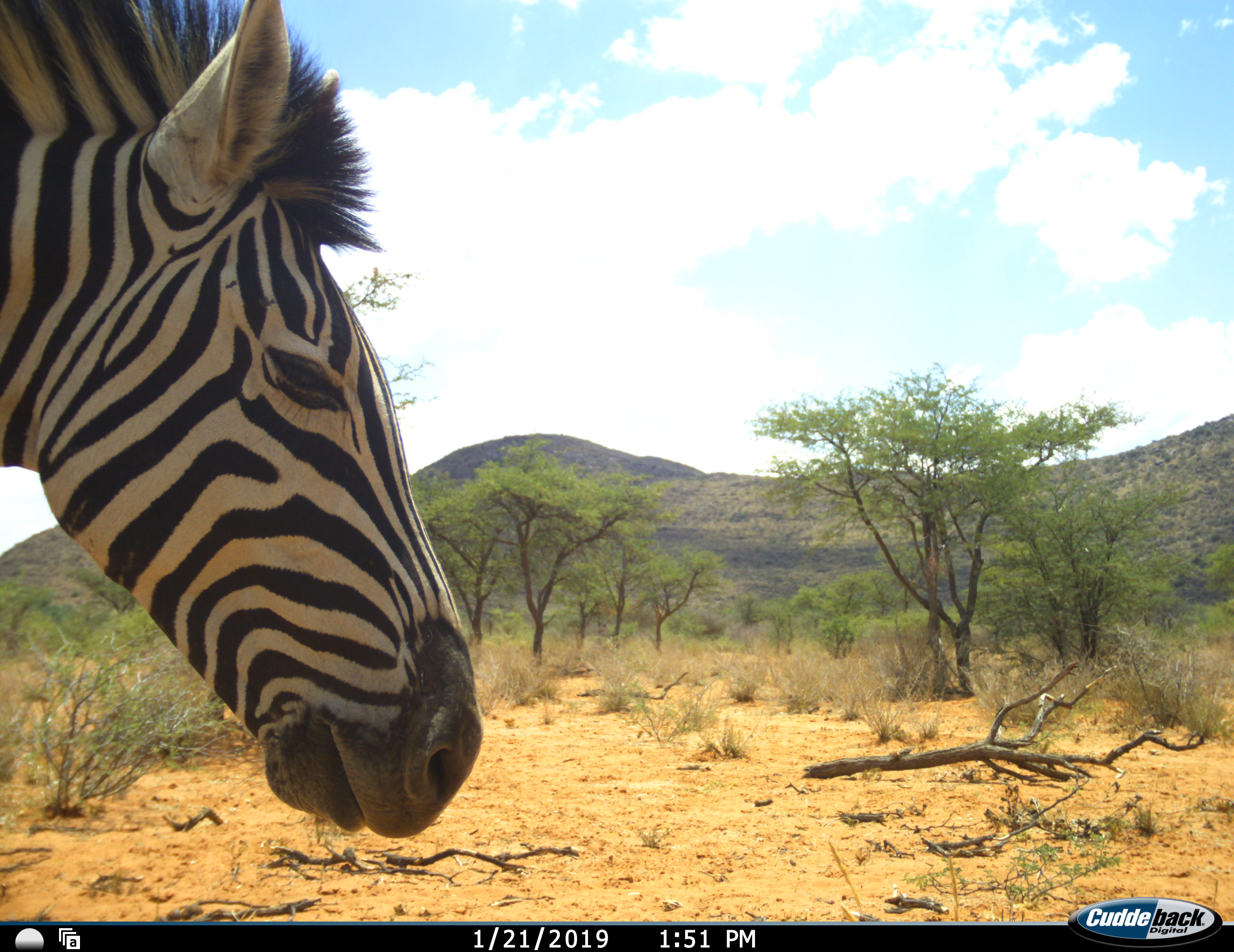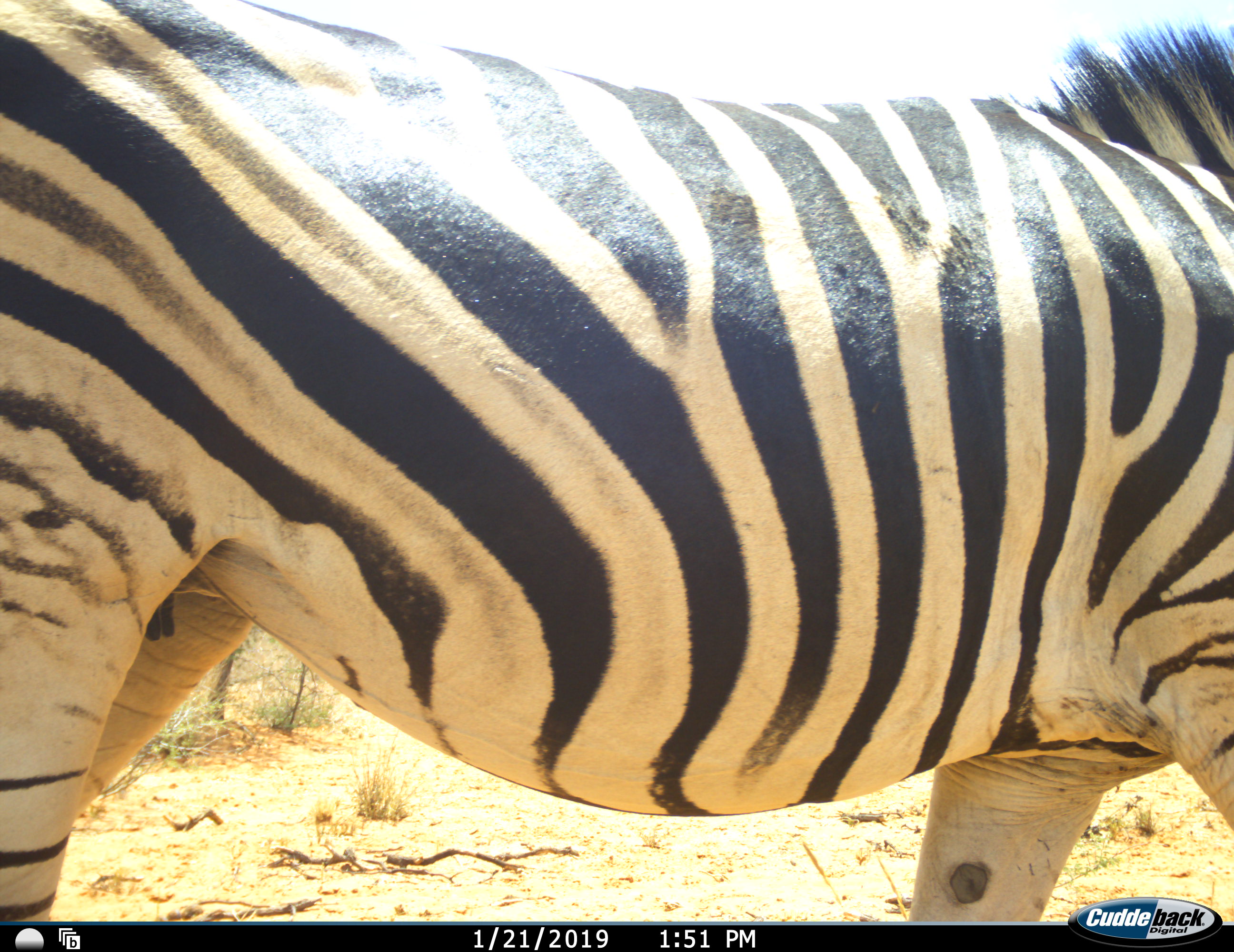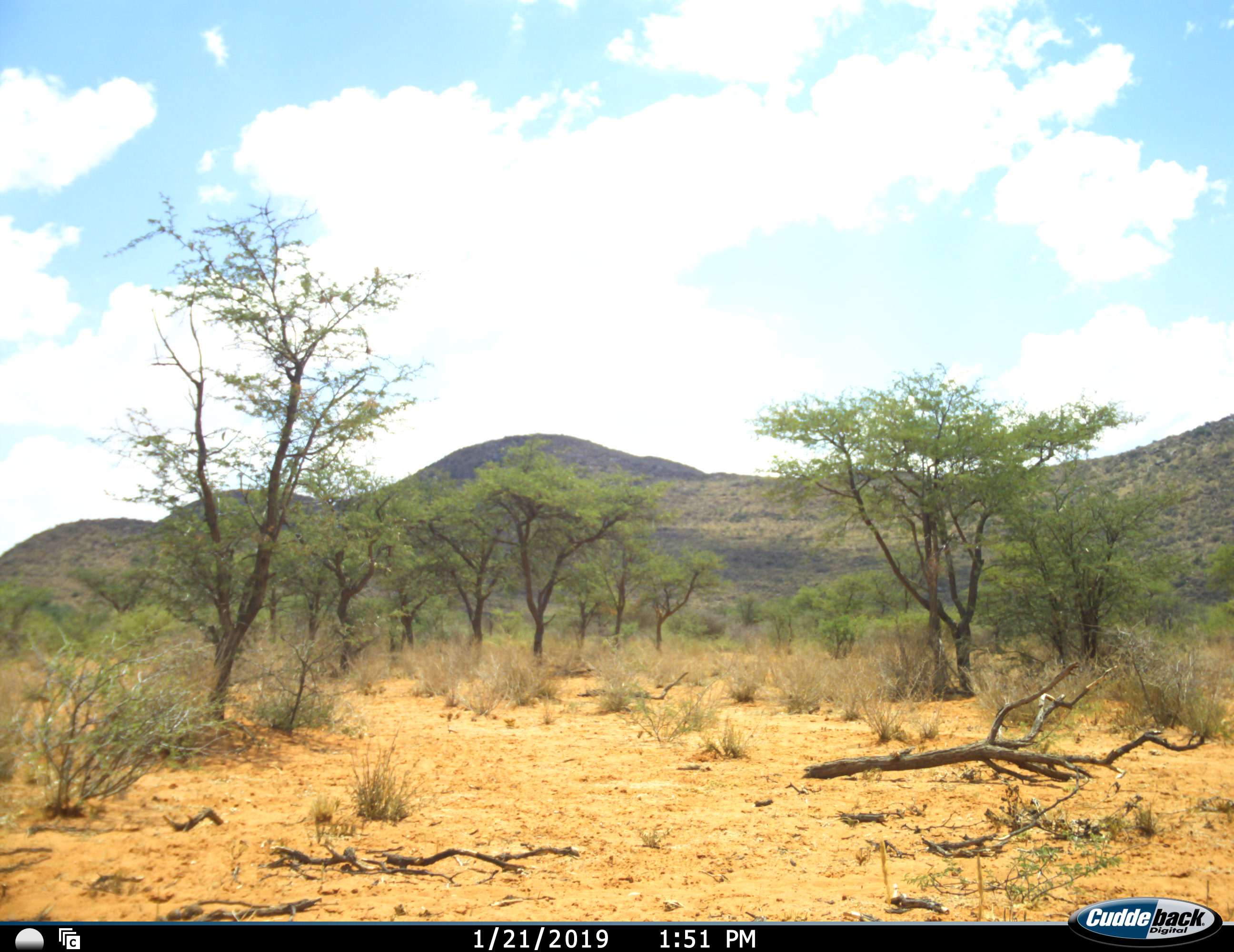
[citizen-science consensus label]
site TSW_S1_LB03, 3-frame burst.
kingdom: Animalia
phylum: Chordata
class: Mammalia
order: Perissodactyla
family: Equidae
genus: Equus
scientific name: Equus quagga burchellii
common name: burchell's zebra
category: zebraburchells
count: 1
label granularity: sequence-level